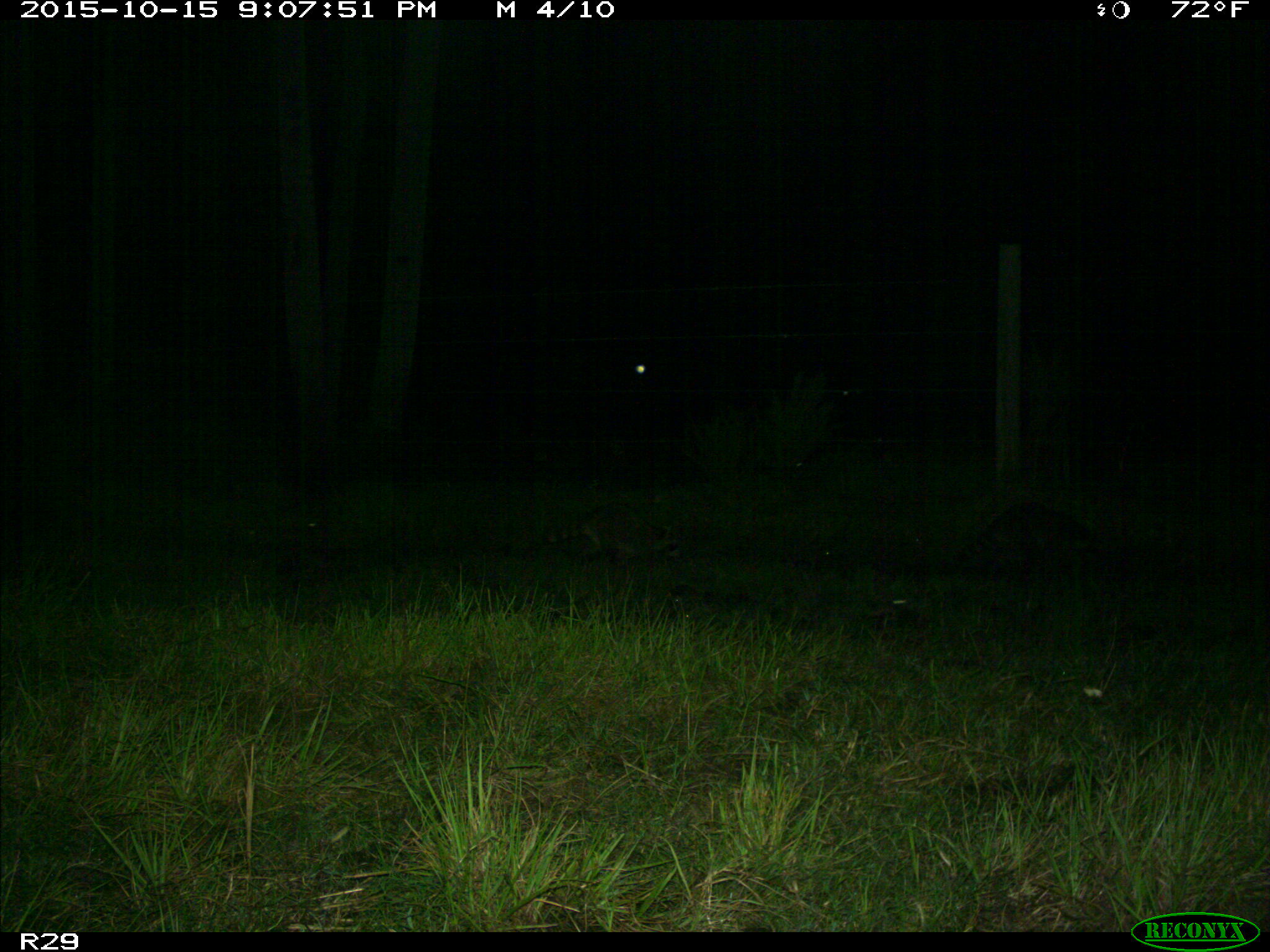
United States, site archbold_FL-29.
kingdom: Animalia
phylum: Chordata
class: Mammalia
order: Carnivora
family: Procyonidae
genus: Procyon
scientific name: Procyon lotor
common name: common raccoon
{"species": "Procyon lotor (common raccoon)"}